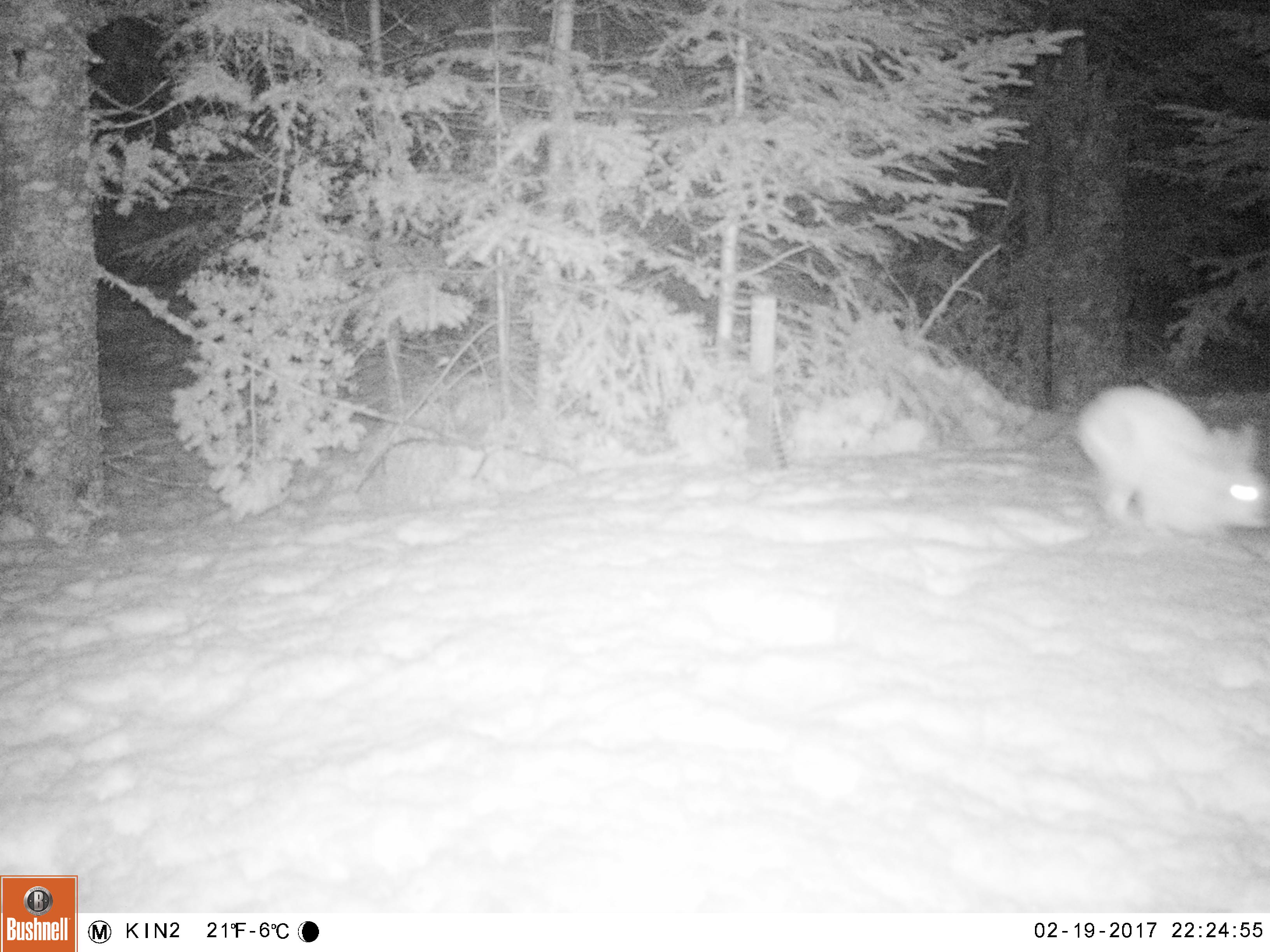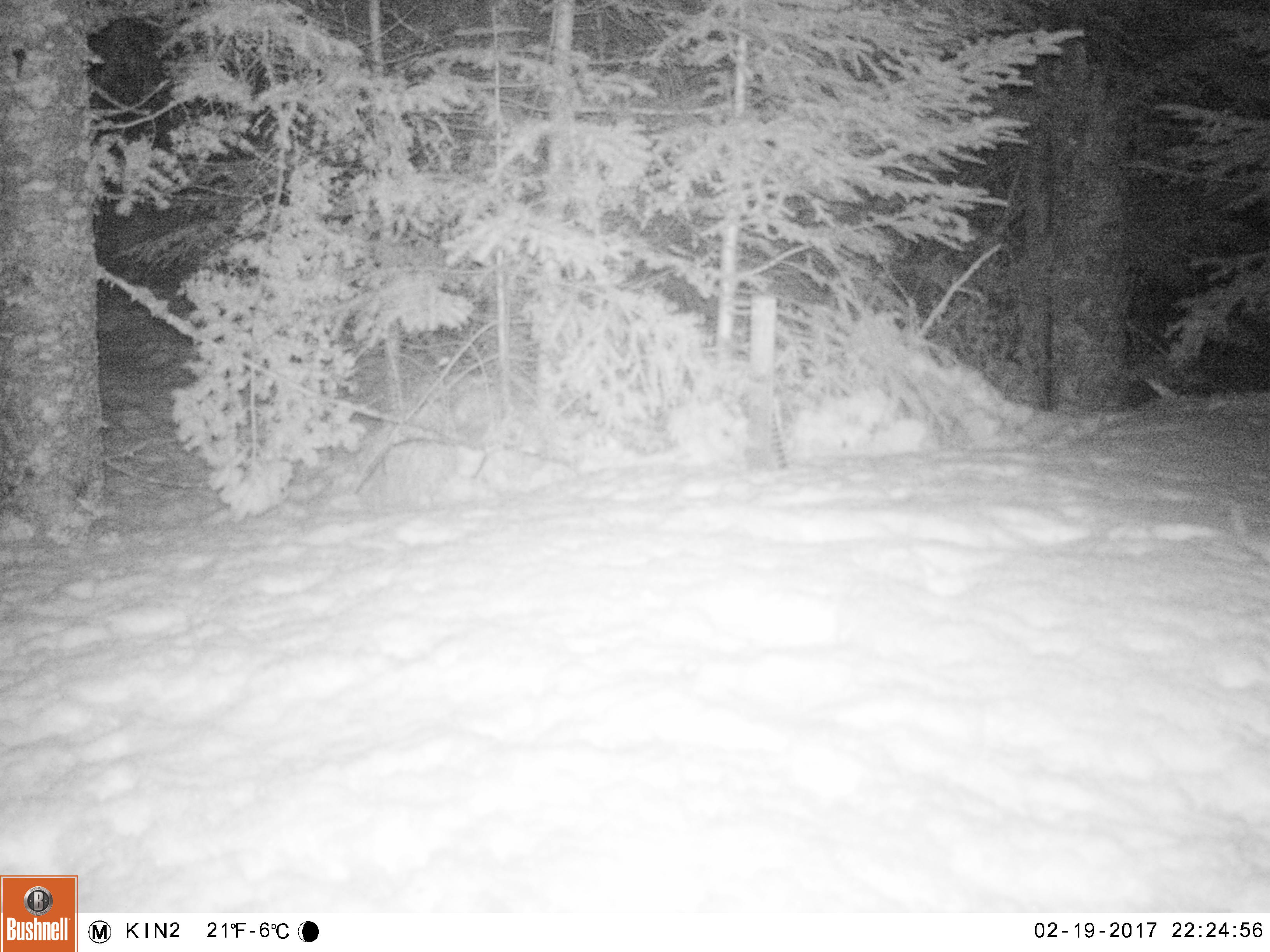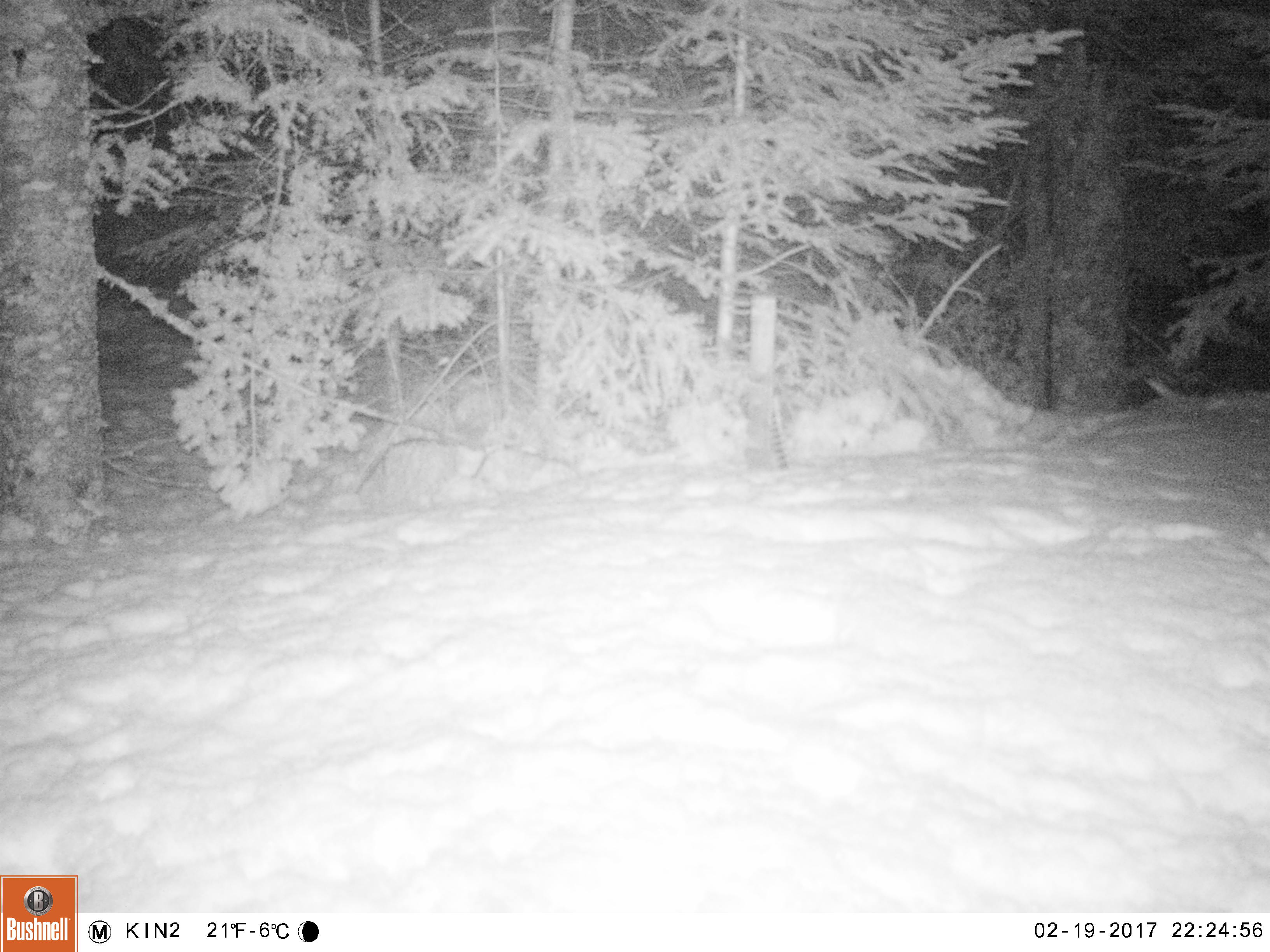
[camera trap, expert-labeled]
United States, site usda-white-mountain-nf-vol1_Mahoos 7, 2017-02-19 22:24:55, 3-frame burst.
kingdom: Animalia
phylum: Chordata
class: Mammalia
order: Lagomorpha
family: Leporidae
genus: Lepus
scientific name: Lepus americanus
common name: snowshoe hare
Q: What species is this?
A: Snowshoe hare (Lepus americanus).